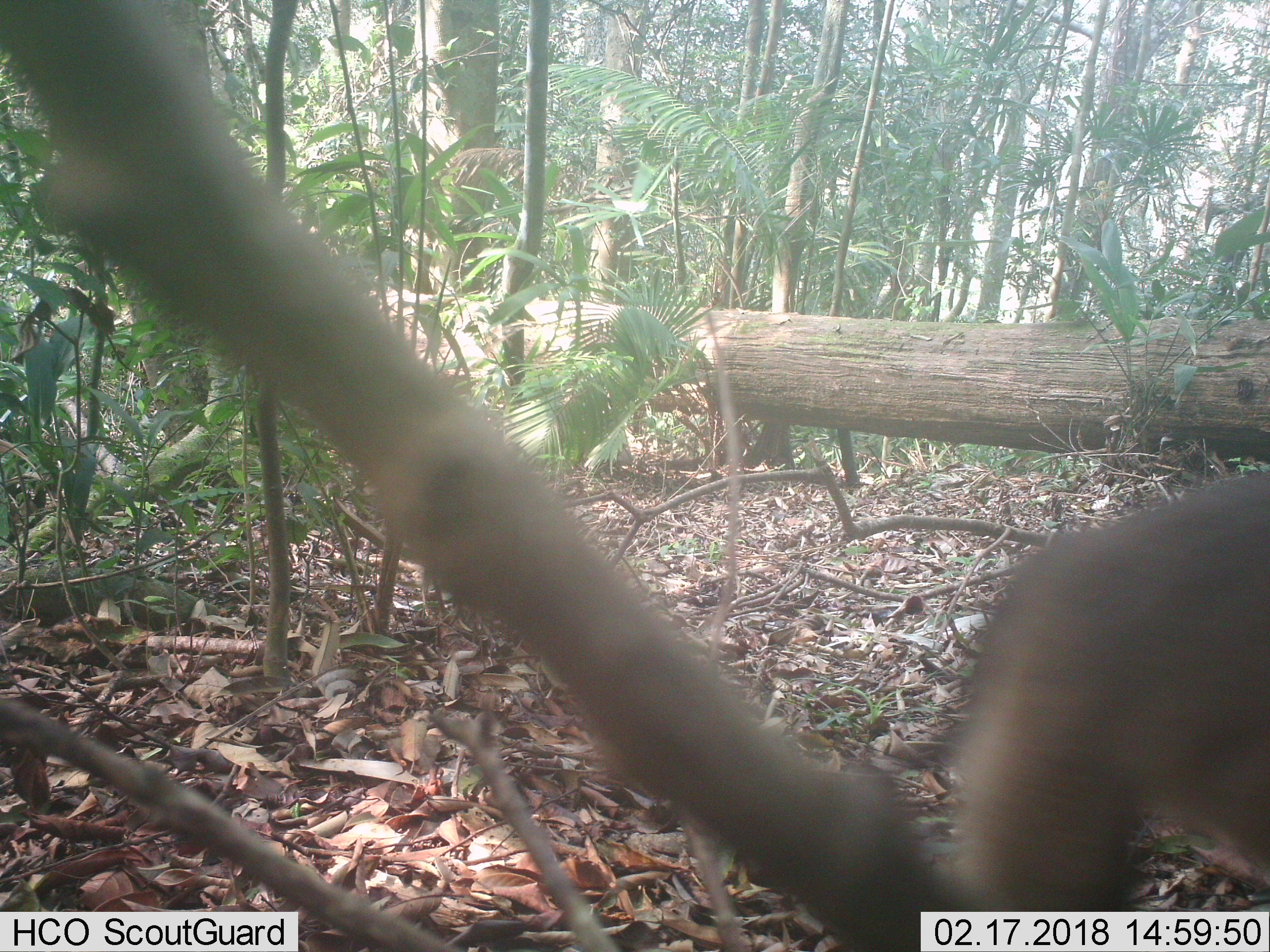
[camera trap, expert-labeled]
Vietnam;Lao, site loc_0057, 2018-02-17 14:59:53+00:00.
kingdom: Animalia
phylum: Chordata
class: Mammalia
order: Primates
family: Cercopithecidae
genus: Macaca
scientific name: Macaca nemestrina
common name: pig-tailed macaque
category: pig tailed macaque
Pig tailed macaque (pig-tailed macaque) (Macaca nemestrina). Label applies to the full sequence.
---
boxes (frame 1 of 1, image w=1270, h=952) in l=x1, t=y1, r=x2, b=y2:
pig tailed macaque: l=943, t=465, r=1269, b=910